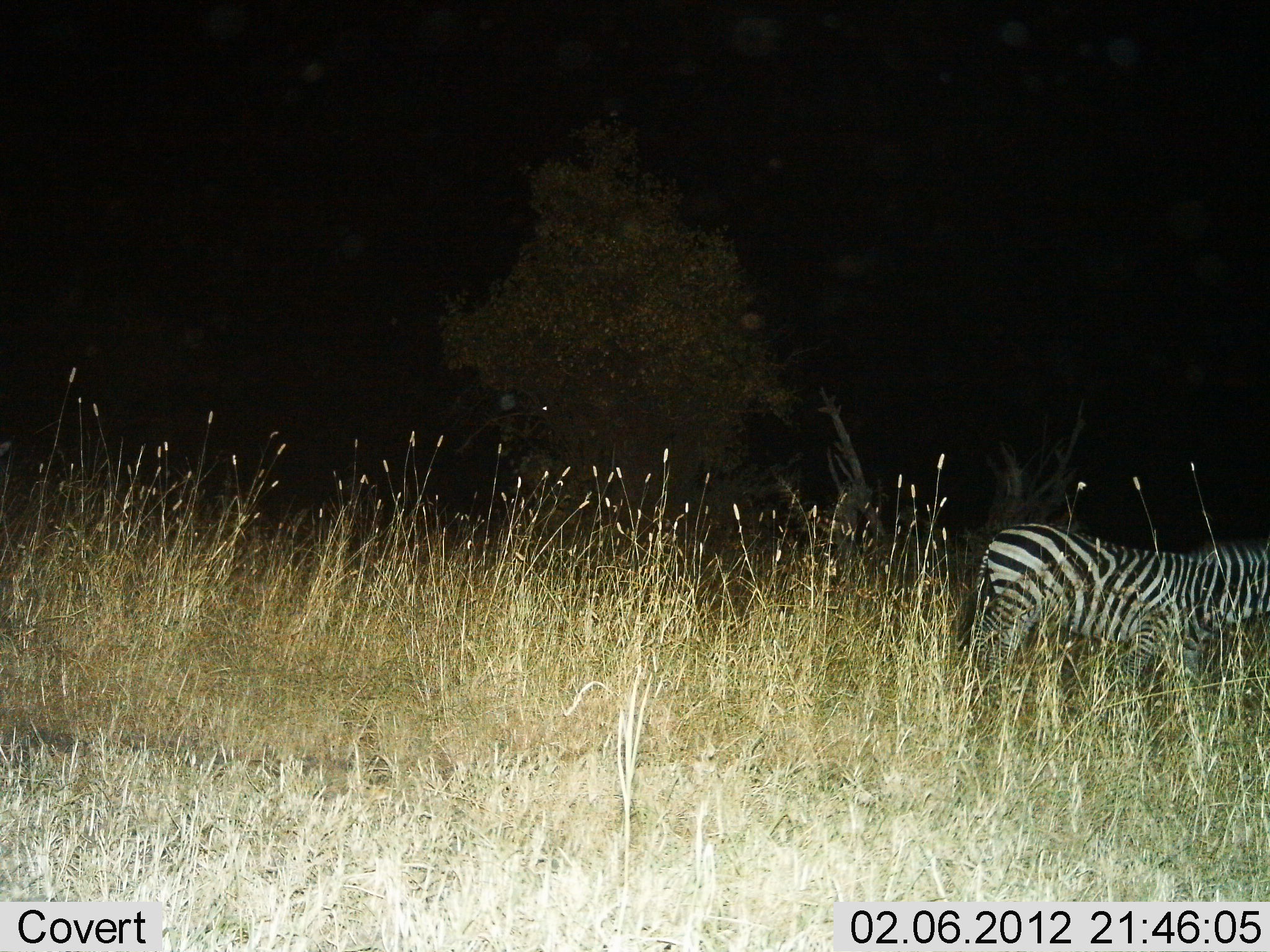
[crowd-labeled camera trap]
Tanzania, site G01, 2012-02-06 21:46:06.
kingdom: Animalia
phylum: Chordata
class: Mammalia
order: Perissodactyla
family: Equidae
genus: Equus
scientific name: Equus quagga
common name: plains zebra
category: zebra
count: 1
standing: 29%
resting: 0%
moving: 71%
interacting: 0%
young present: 0%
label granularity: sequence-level